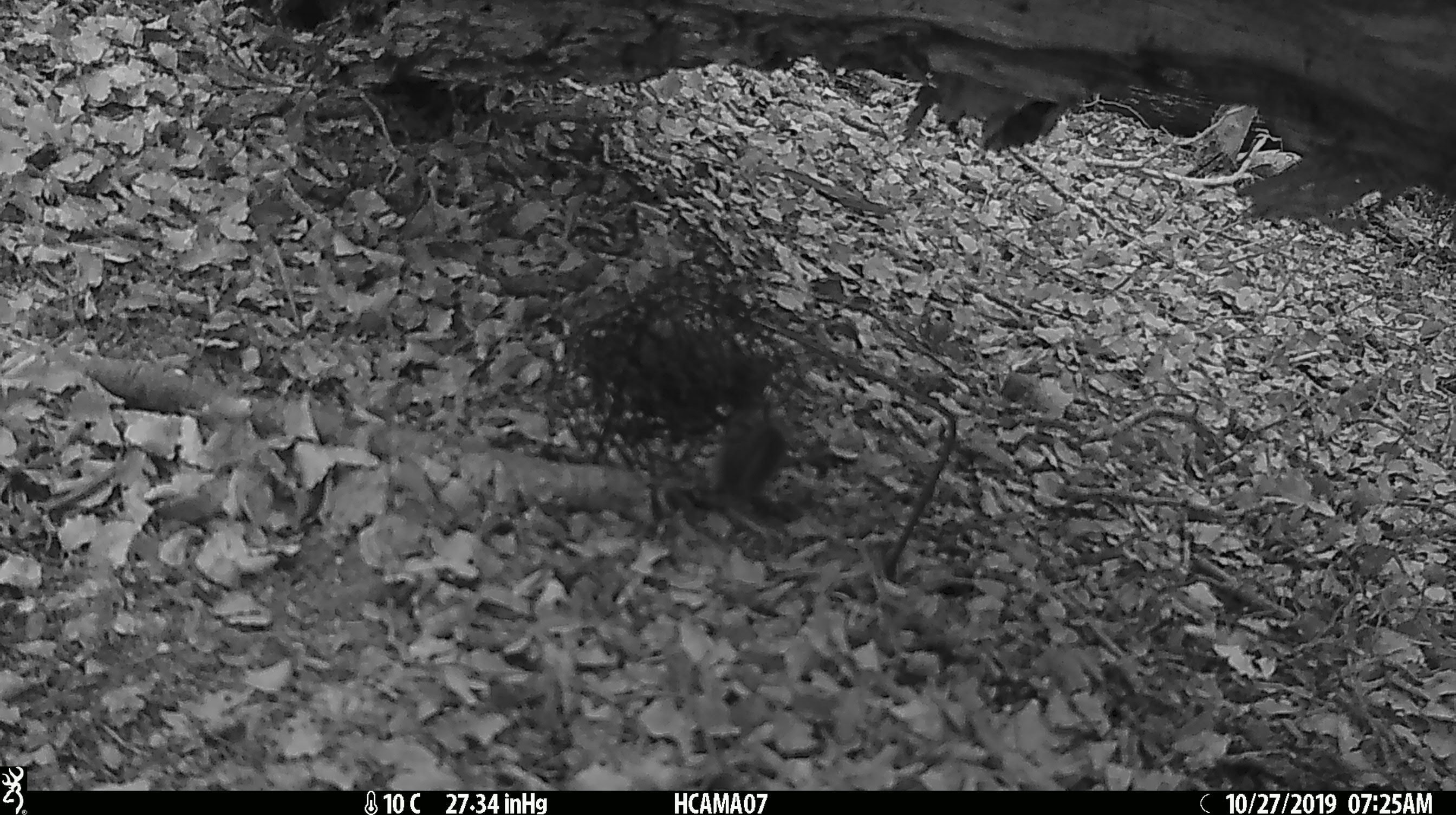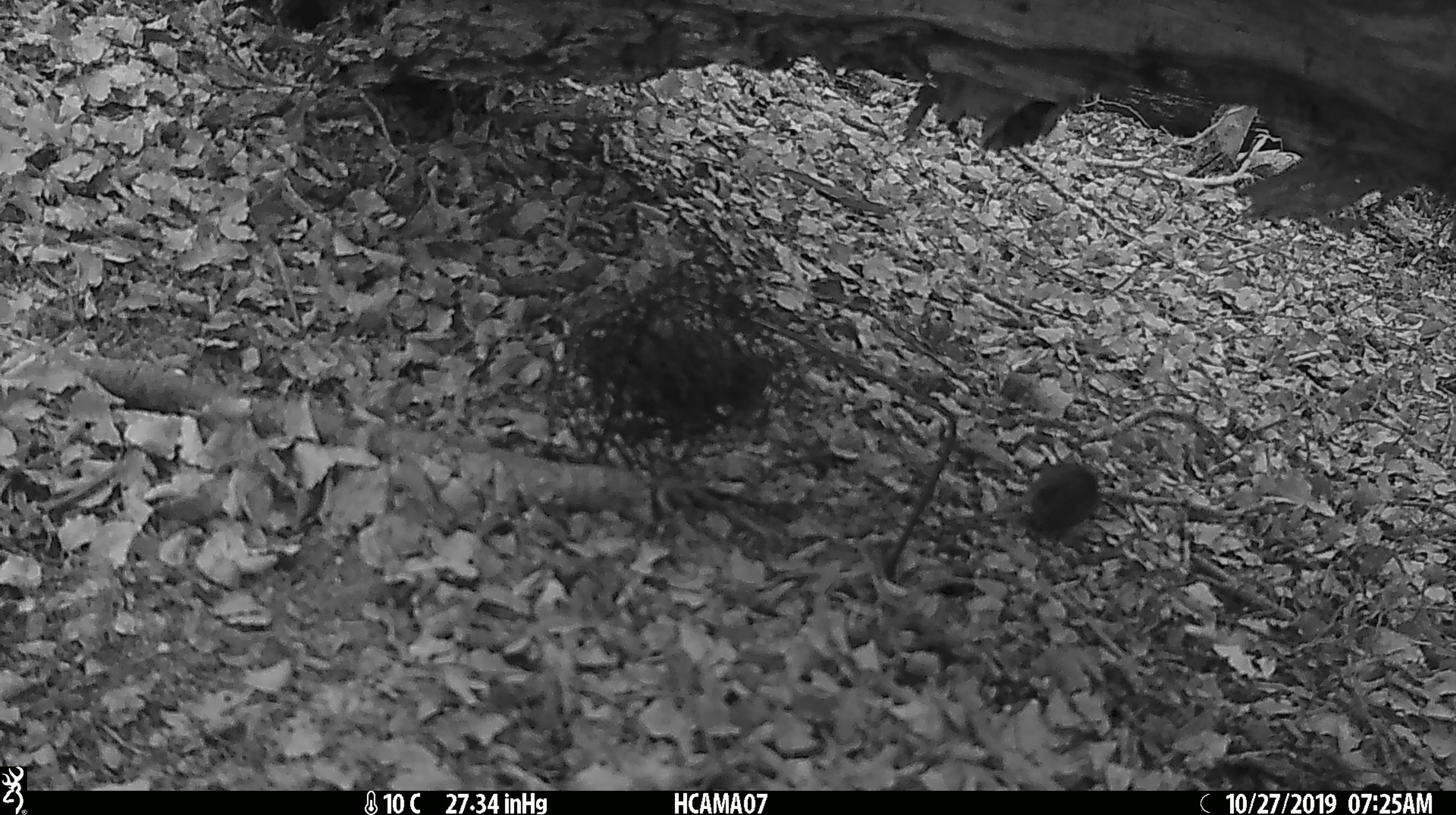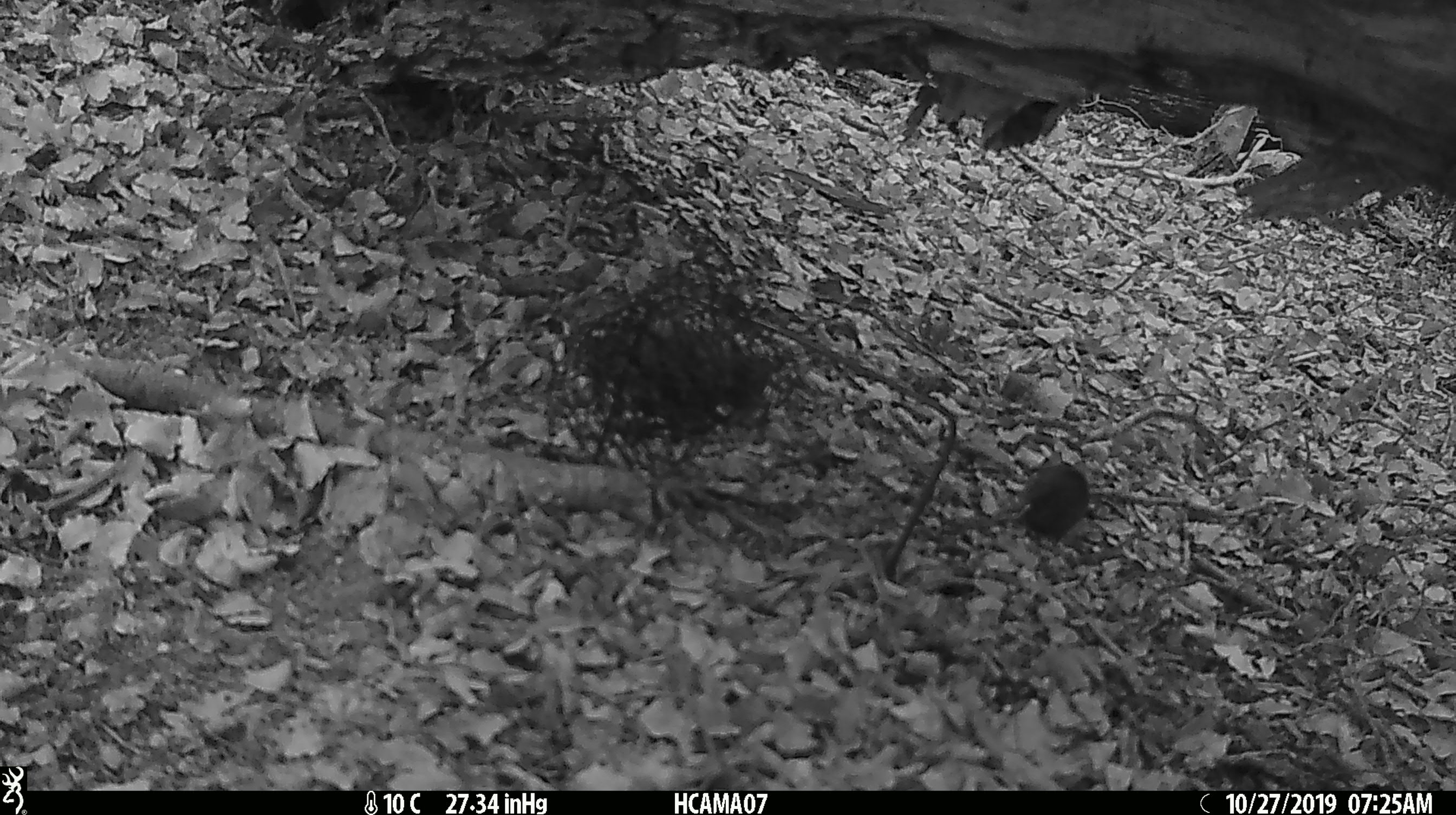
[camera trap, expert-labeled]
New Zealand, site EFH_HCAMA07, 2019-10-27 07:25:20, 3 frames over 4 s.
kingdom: Animalia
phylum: Chordata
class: Mammalia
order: Rodentia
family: Muridae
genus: Mus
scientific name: Mus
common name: mouse